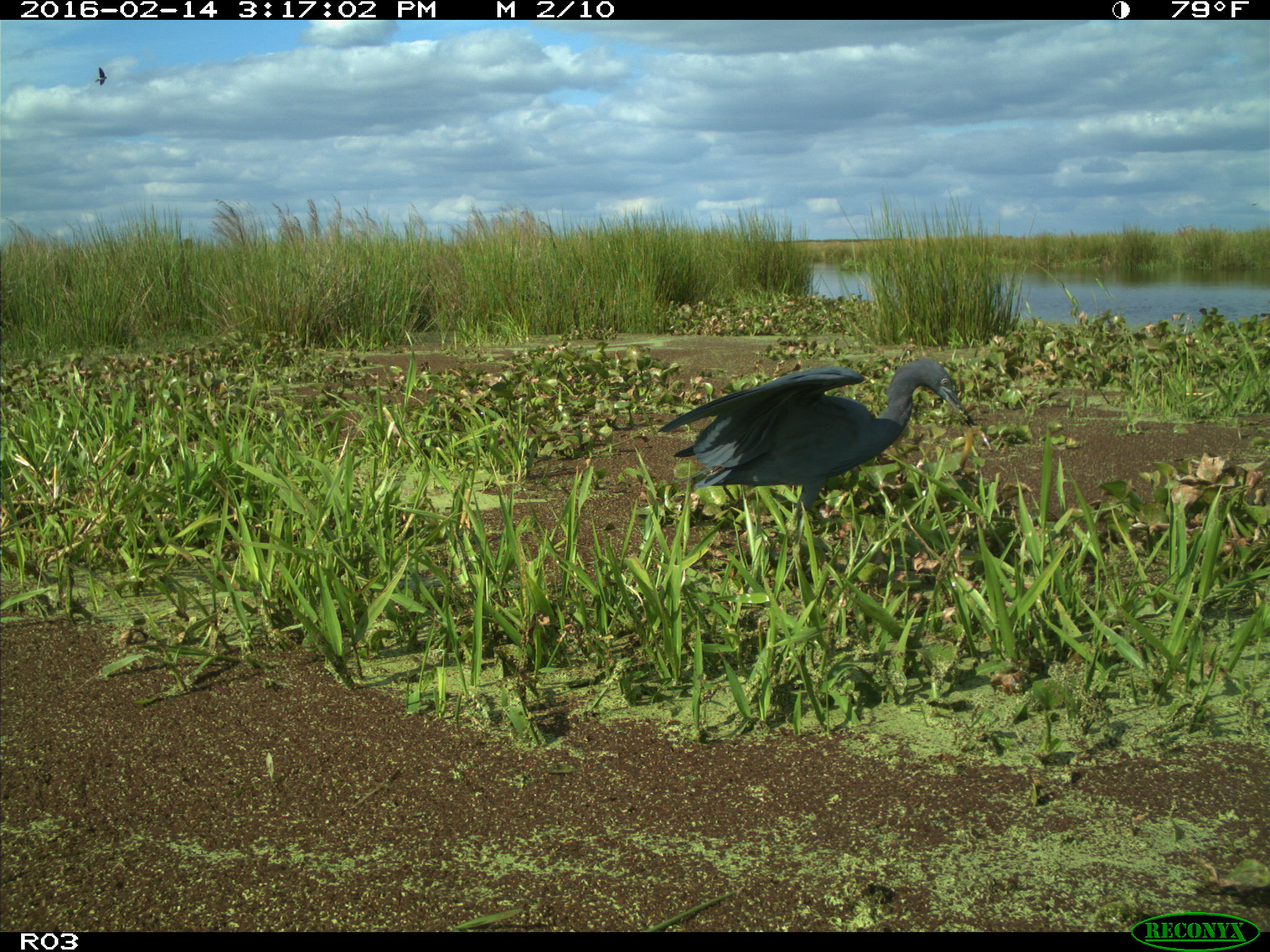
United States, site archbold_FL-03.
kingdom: Animalia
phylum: Chordata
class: Aves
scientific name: Aves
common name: birds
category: unidentified bird